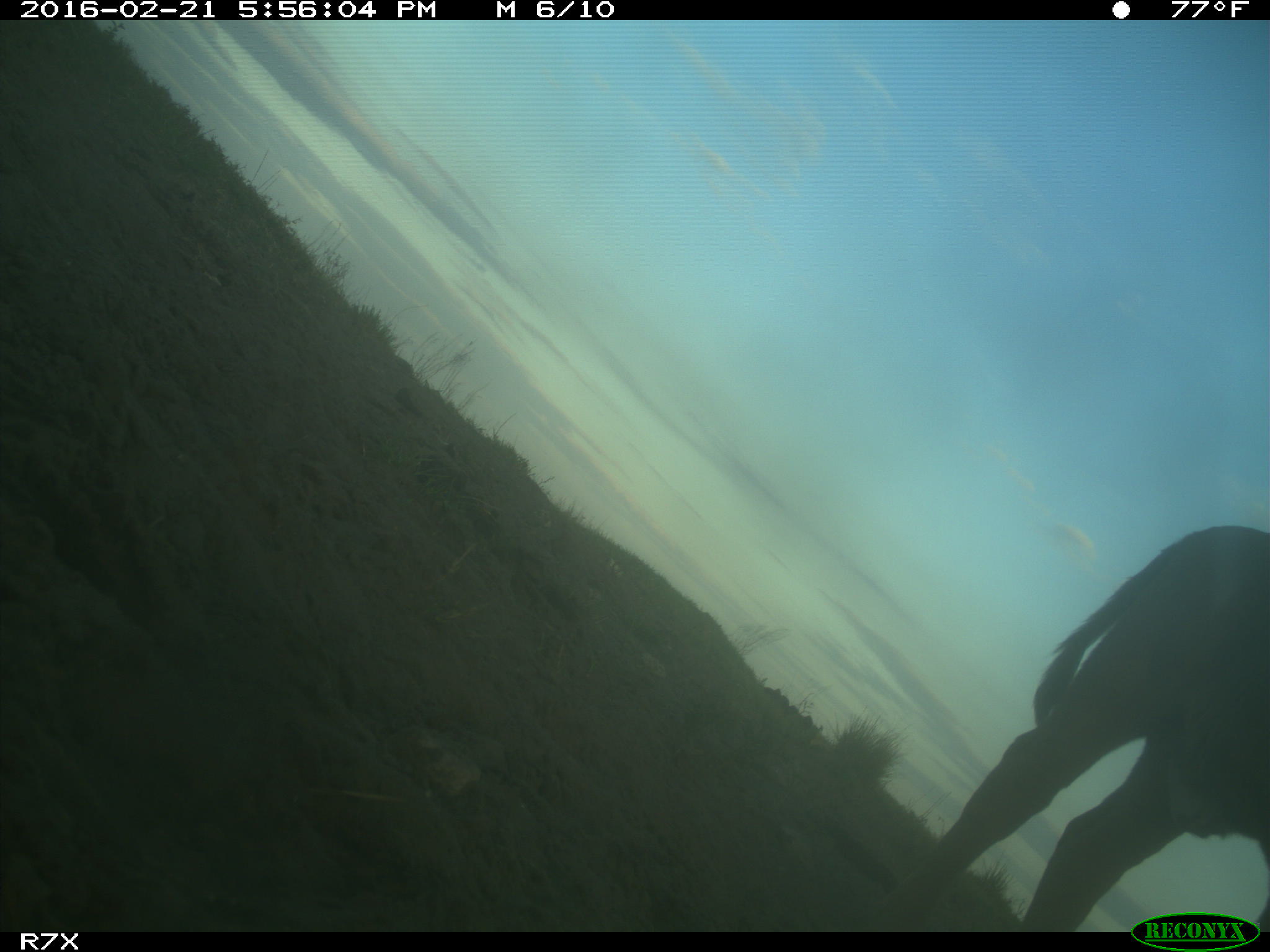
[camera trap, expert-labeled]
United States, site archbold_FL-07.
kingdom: Animalia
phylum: Chordata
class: Mammalia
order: Artiodactyla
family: Bovidae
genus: Bos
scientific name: Bos taurus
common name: domestic cow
Bos taurus (domestic cow).